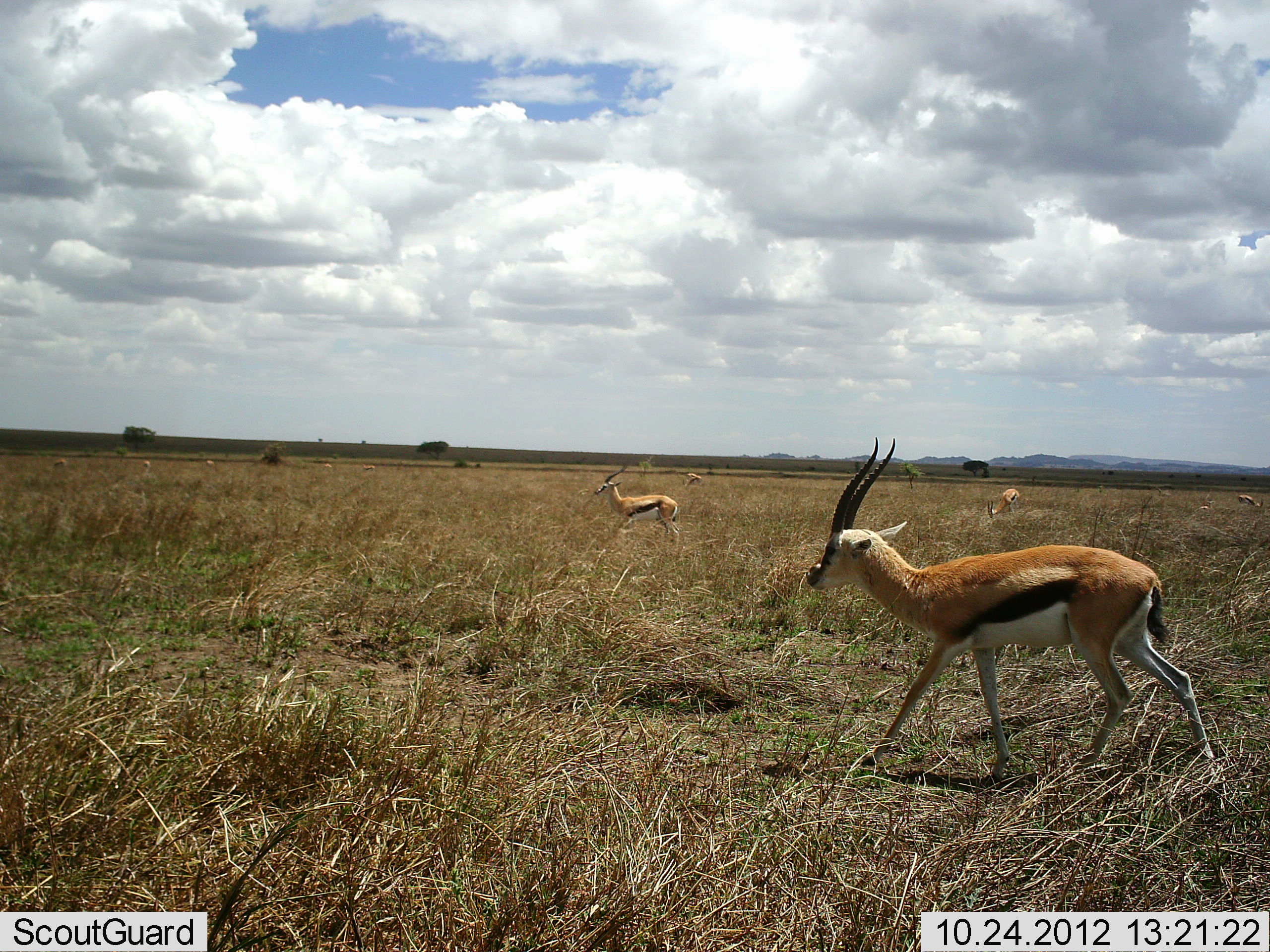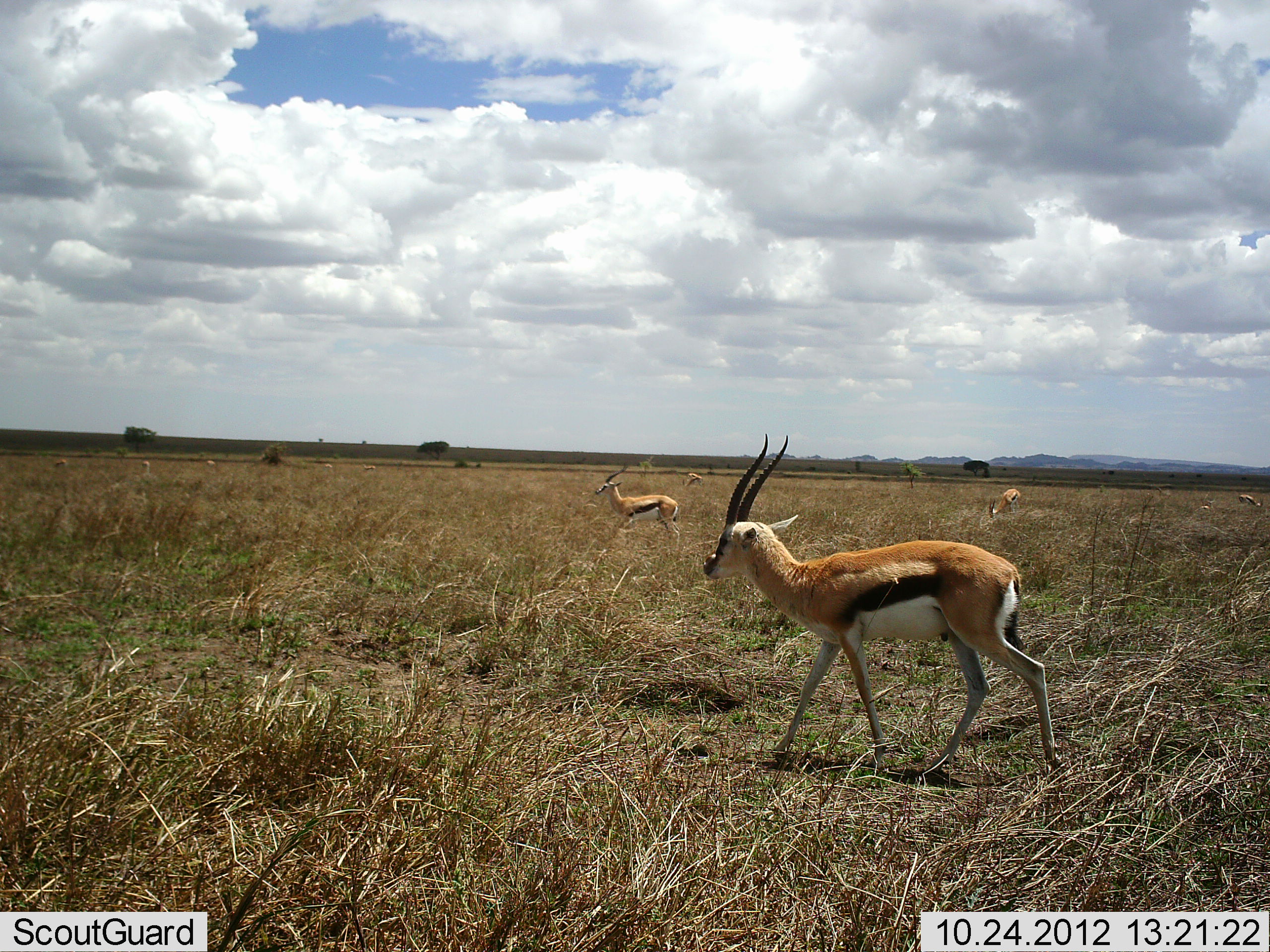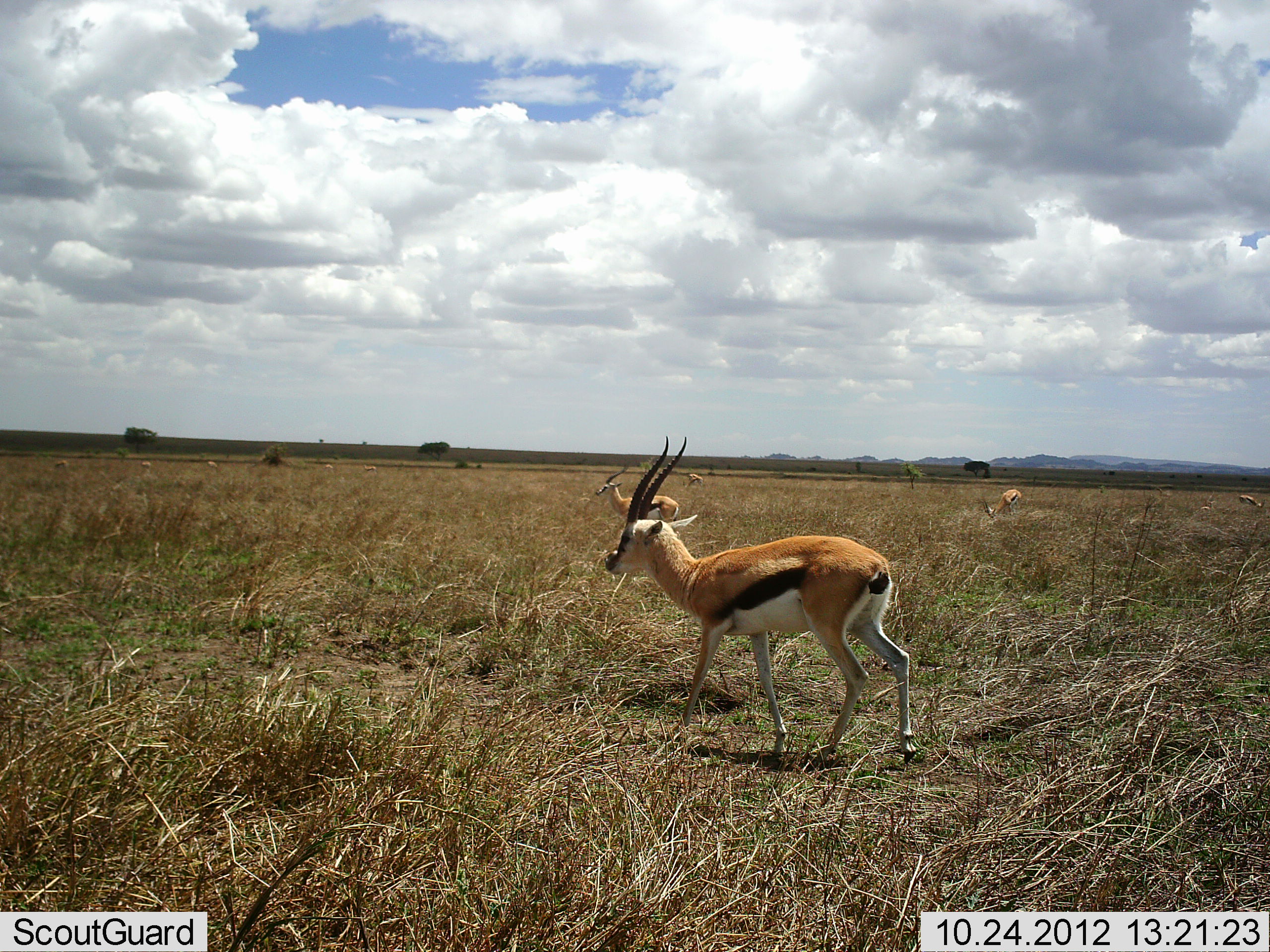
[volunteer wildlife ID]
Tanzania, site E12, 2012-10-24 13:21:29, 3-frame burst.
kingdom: Animalia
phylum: Chordata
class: Mammalia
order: Artiodactyla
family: Bovidae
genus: Eudorcas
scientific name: Eudorcas thomsonii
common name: thomson's gazelle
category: gazellethomsons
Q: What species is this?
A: Gazellethomsons (thomson's gazelle) (Eudorcas thomsonii).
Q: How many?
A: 8.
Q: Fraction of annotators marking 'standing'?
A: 60%.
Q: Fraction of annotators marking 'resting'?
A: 0%.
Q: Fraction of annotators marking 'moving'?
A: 90%.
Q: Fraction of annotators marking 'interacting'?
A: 0%.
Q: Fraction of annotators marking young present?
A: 0%.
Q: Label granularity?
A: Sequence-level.